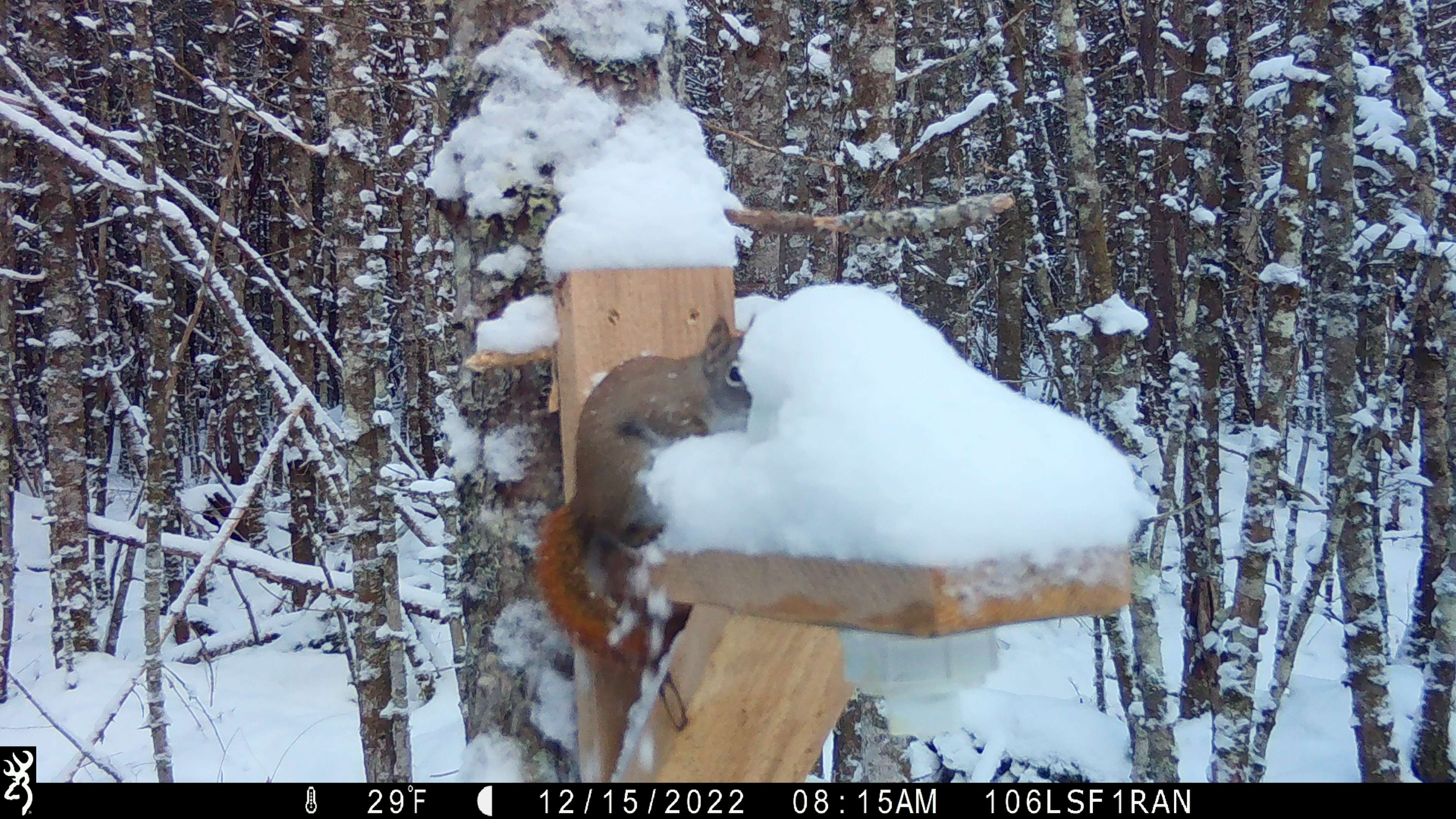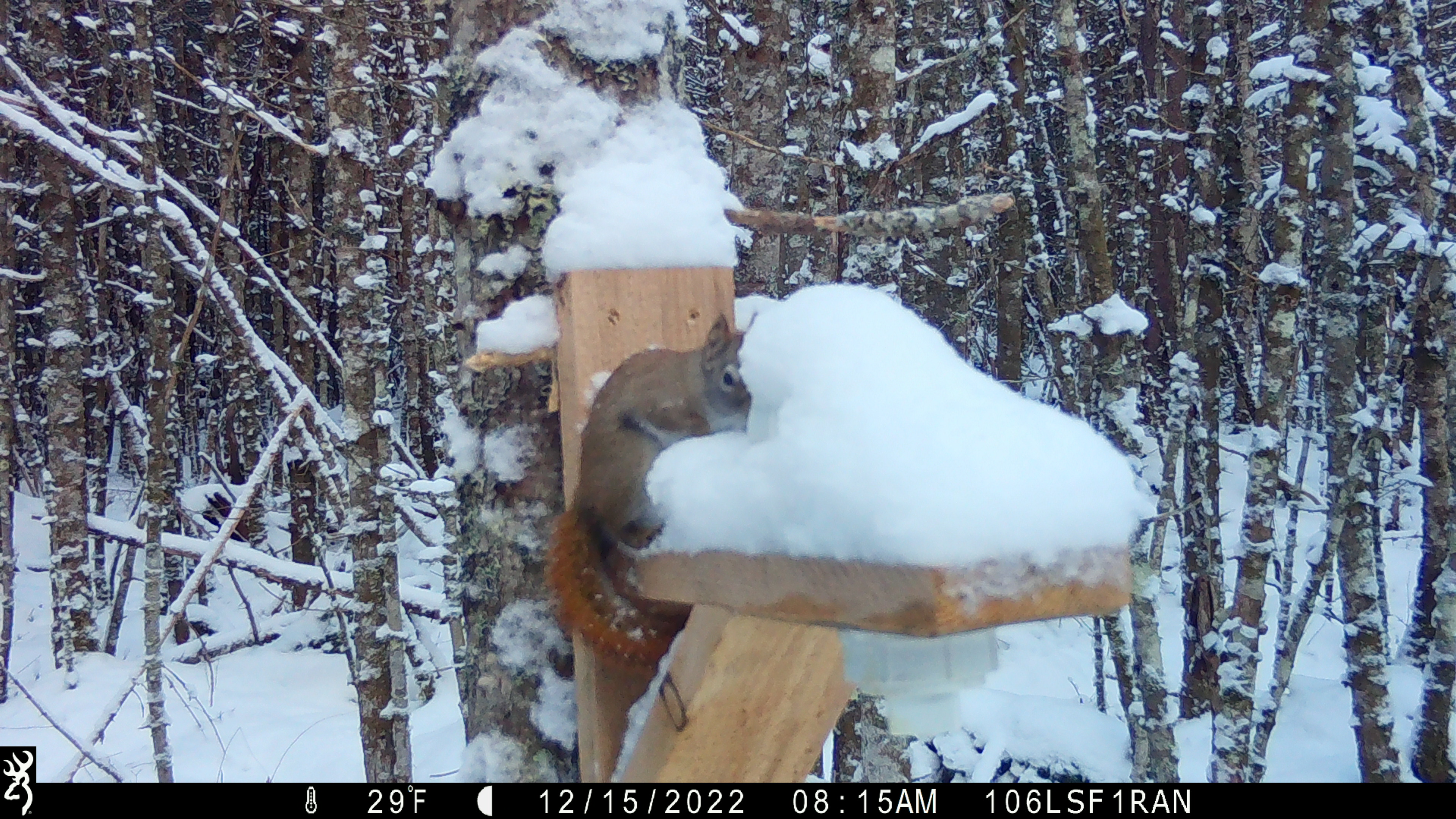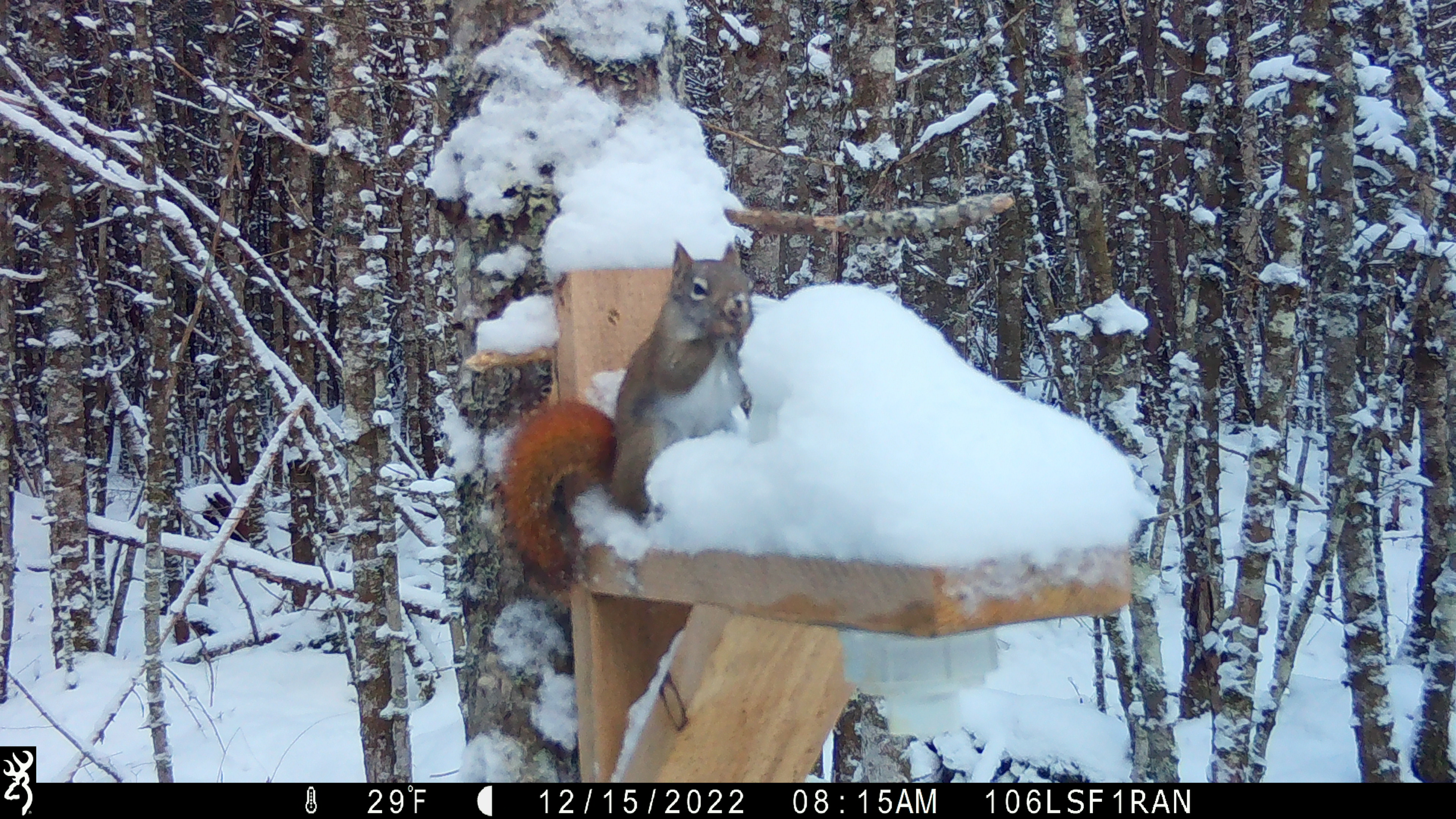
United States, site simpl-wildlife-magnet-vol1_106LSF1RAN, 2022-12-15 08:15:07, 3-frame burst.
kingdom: Animalia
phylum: Chordata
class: Mammalia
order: Rodentia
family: Sciuridae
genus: Tamiasciurus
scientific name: Tamiasciurus hudsonicus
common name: red squirrel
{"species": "red squirrel (Tamiasciurus hudsonicus)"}